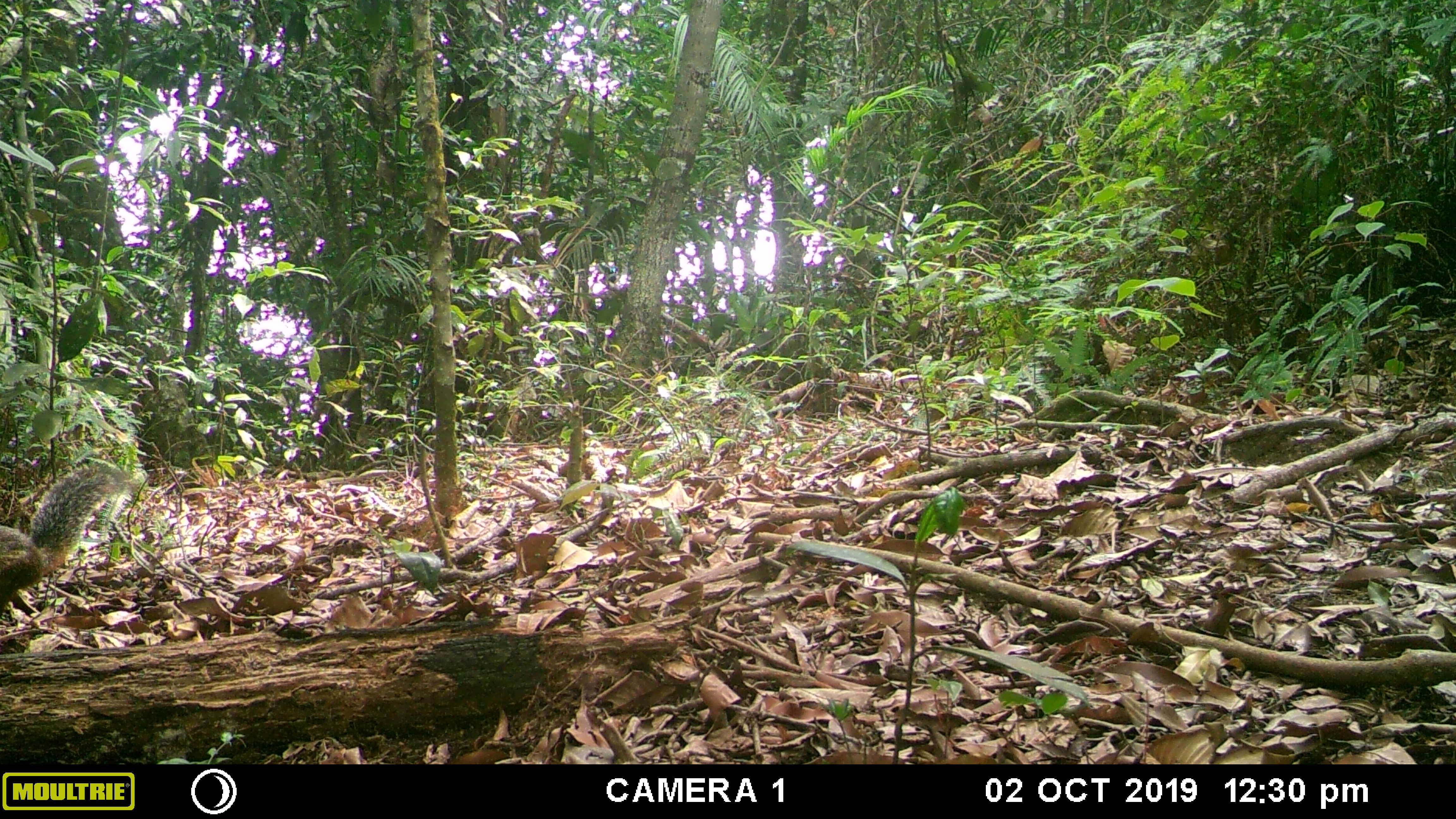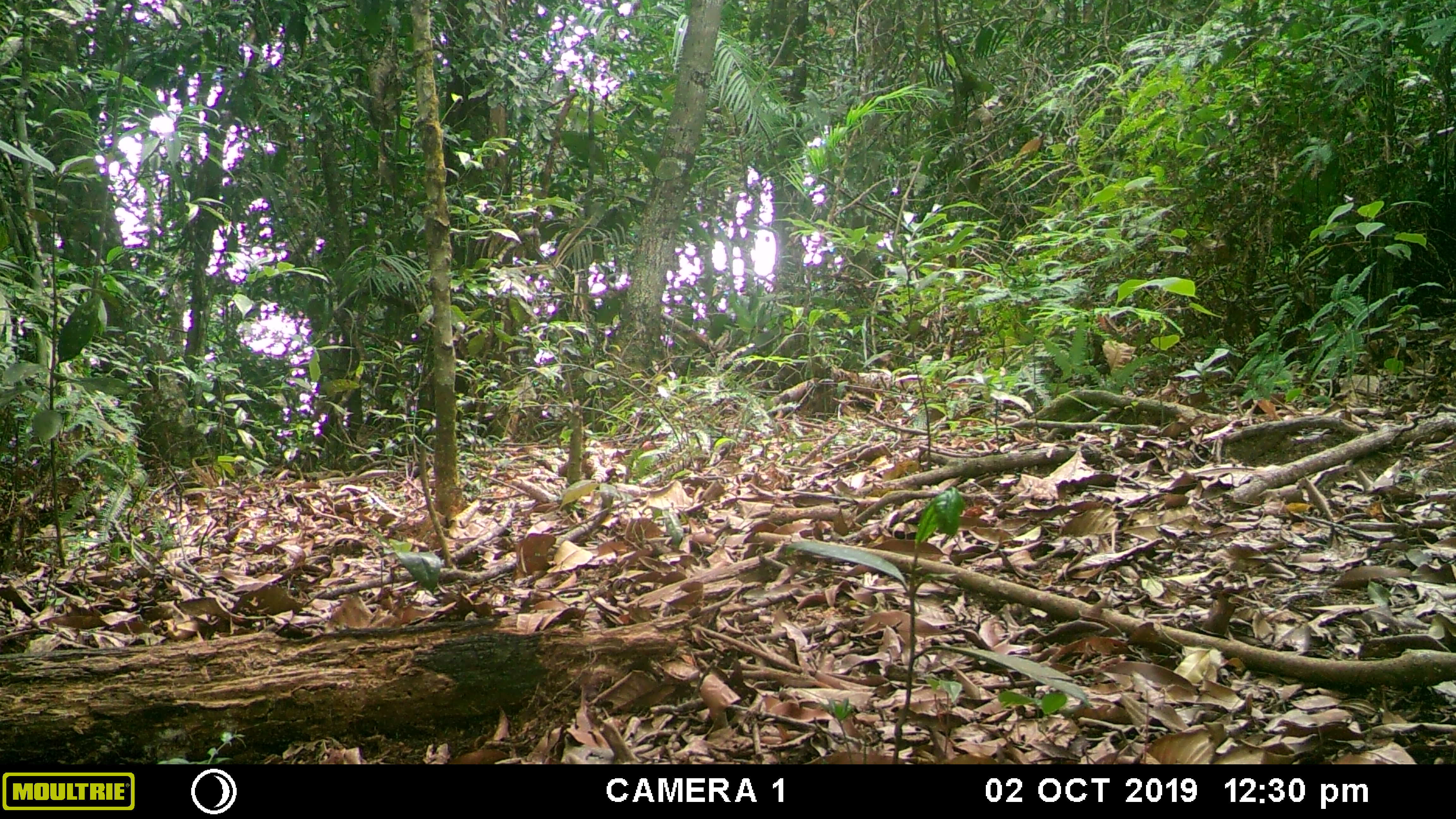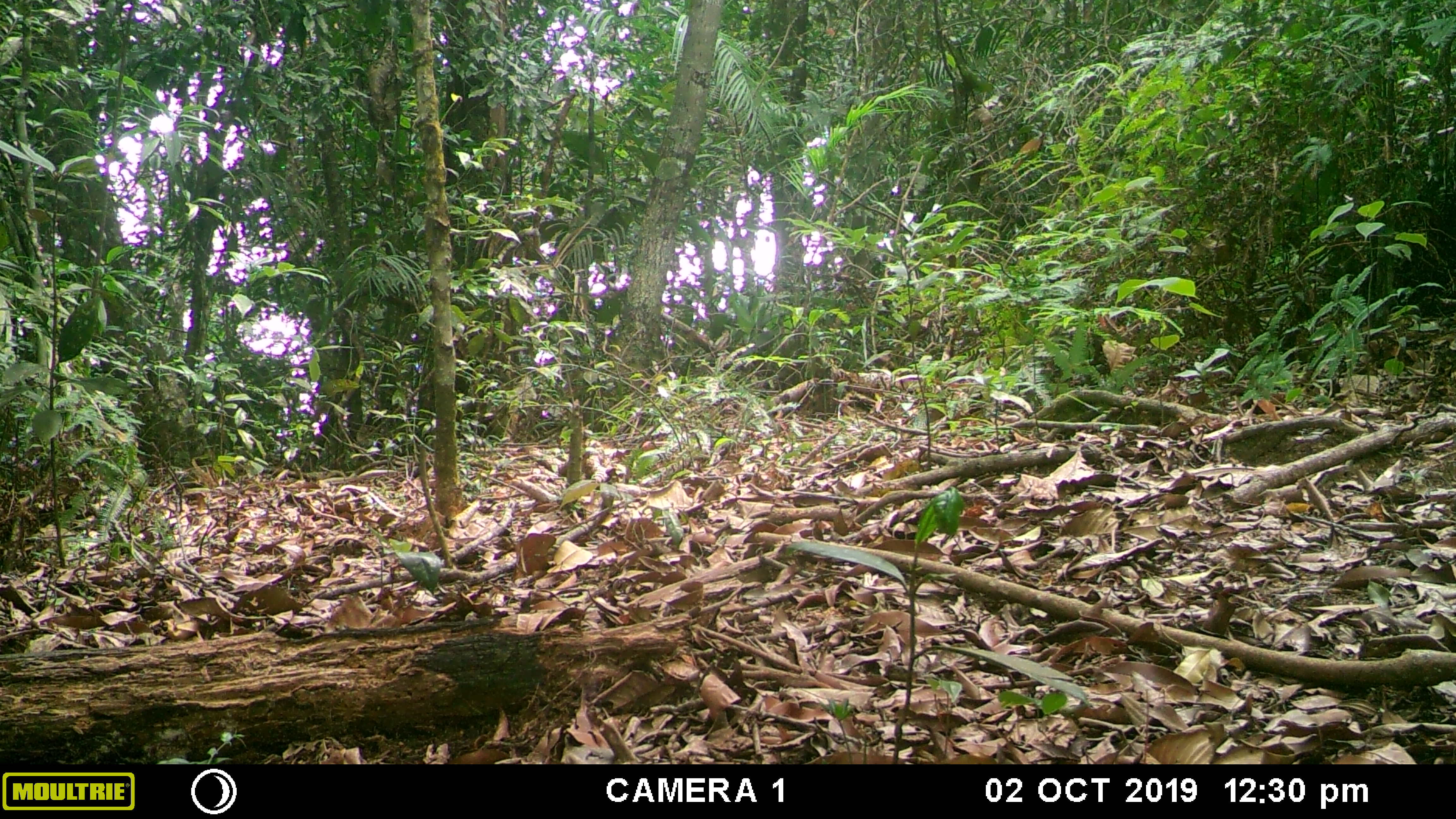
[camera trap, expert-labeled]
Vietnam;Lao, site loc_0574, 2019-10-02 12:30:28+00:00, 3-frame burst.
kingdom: Animalia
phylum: Chordata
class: Mammalia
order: Rodentia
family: Sciuridae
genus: Dremomys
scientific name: Dremomys rufigenis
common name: red-cheeked squirrel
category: red cheeked squirrel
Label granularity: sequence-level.